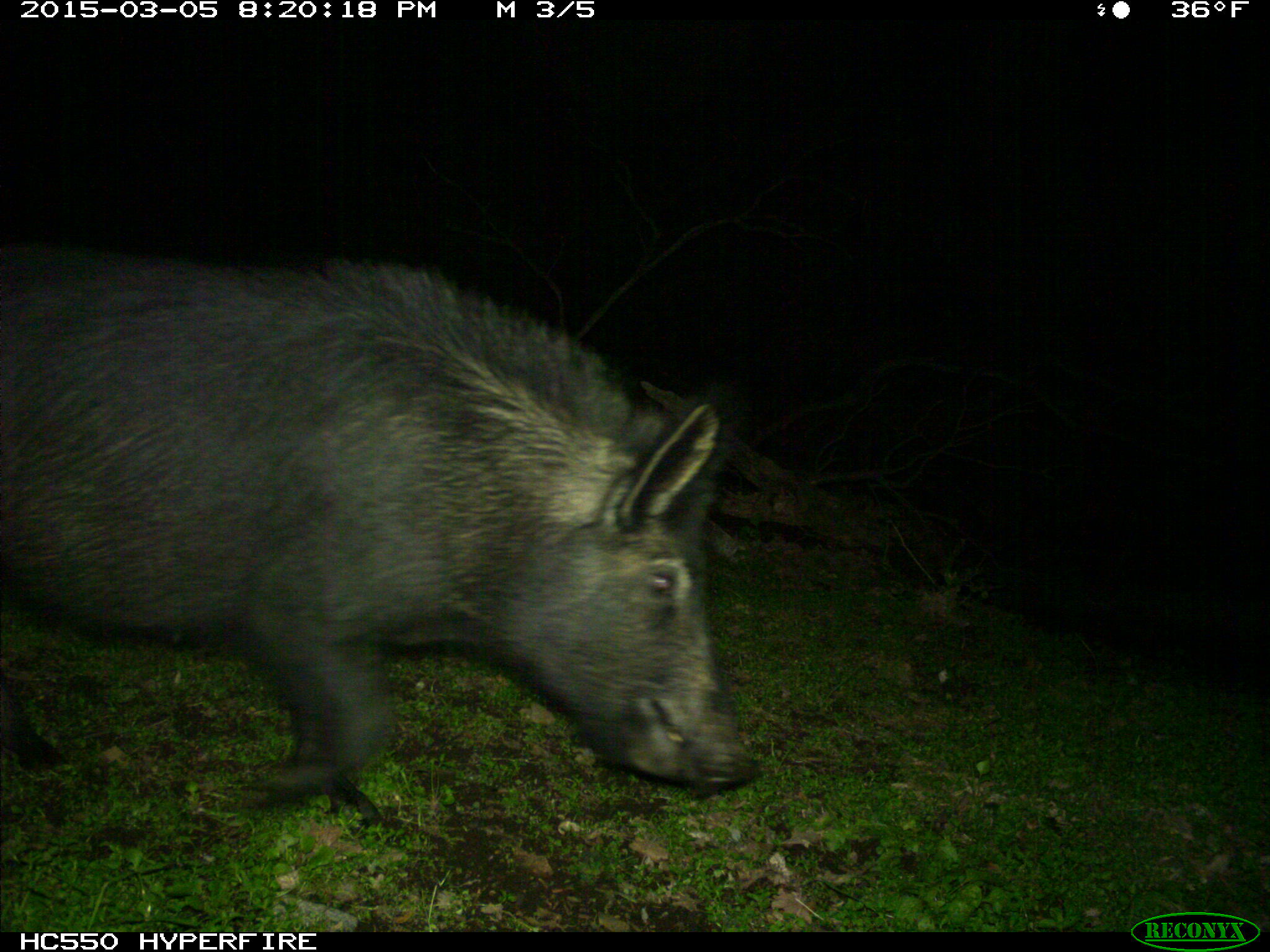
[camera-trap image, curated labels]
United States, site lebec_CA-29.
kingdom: Animalia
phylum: Chordata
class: Mammalia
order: Artiodactyla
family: Suidae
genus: Sus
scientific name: Sus scrofa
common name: wild boar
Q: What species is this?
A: Sus scrofa (wild boar).